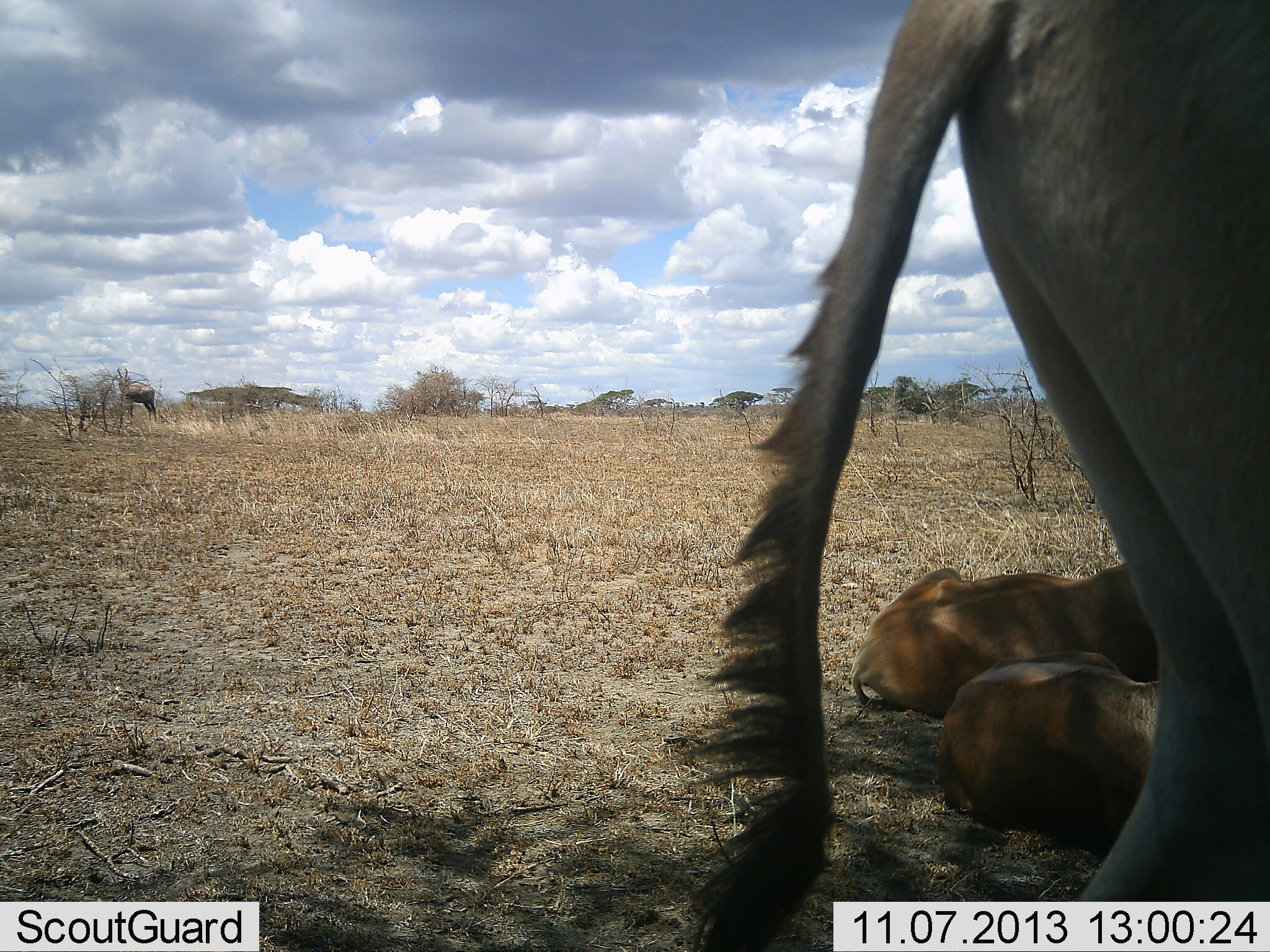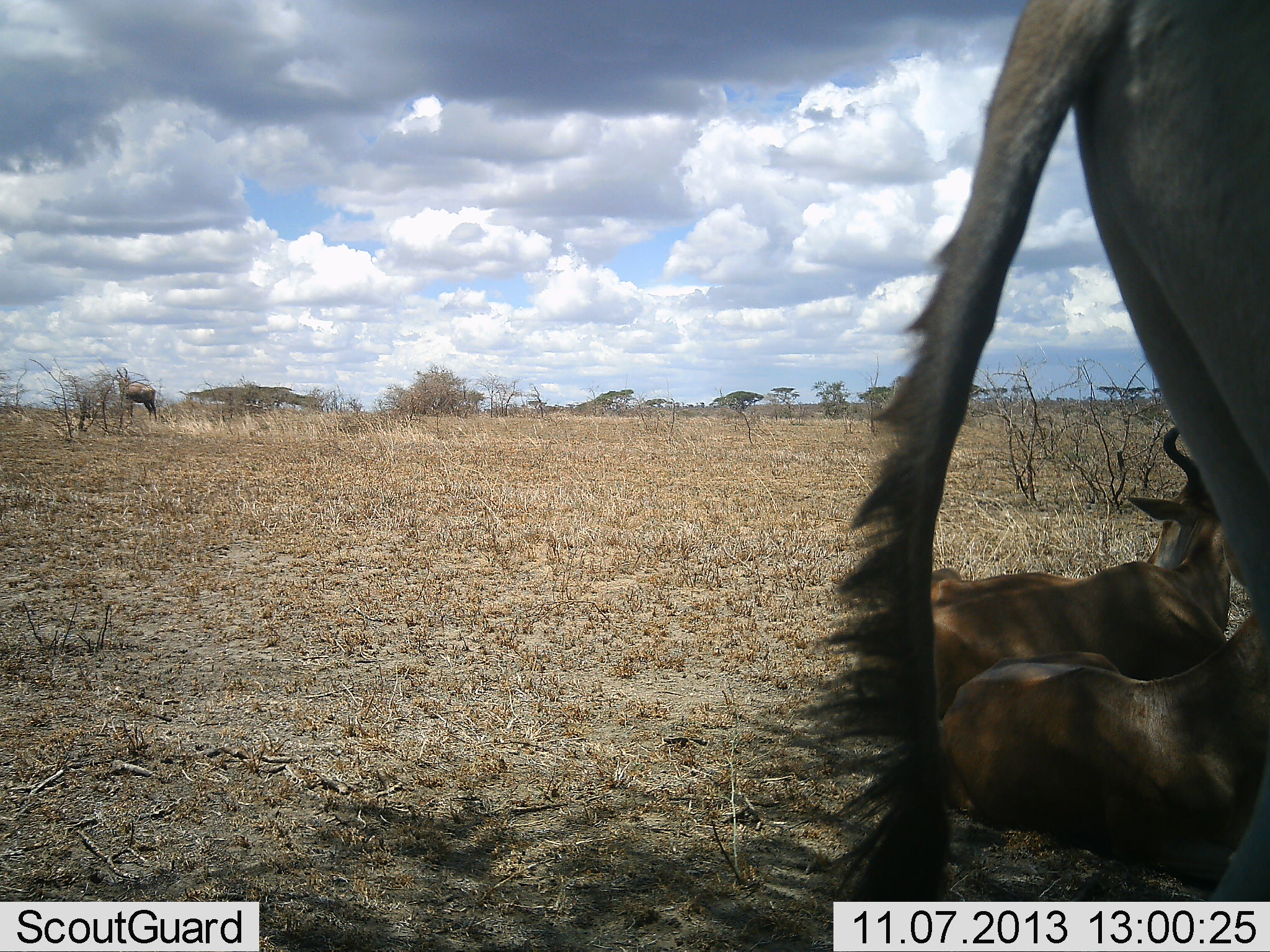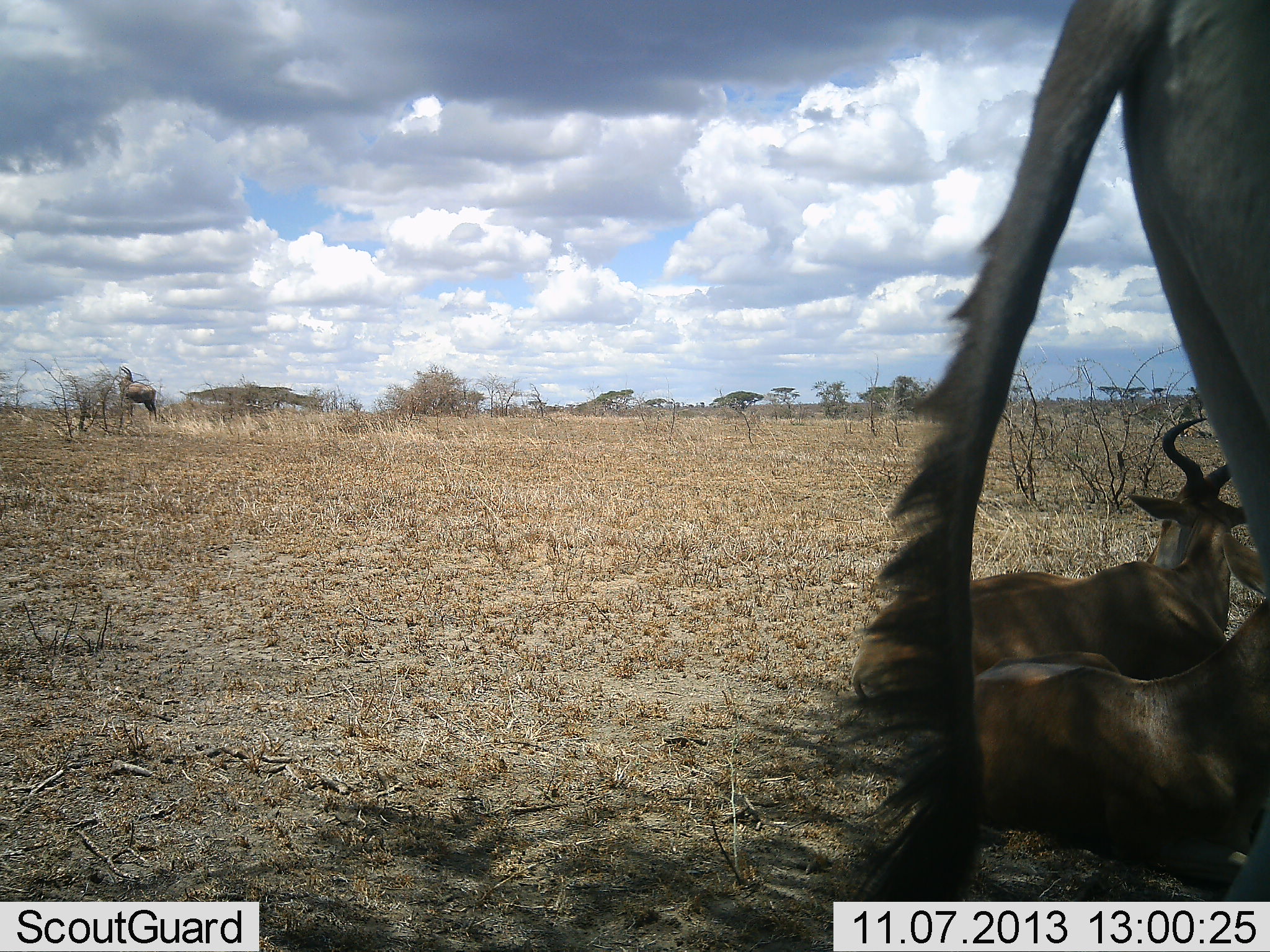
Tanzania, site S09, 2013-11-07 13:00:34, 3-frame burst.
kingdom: Animalia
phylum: Chordata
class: Mammalia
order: Artiodactyla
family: Bovidae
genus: Alcelaphus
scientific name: Alcelaphus buselaphus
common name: hartebeest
Hartebeest (Alcelaphus buselaphus), count 3. Behavior (volunteer vote fractions): standing 72%, resting 97%, moving 25%, interacting 0%. Young present (vote fraction): 0%. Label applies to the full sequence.